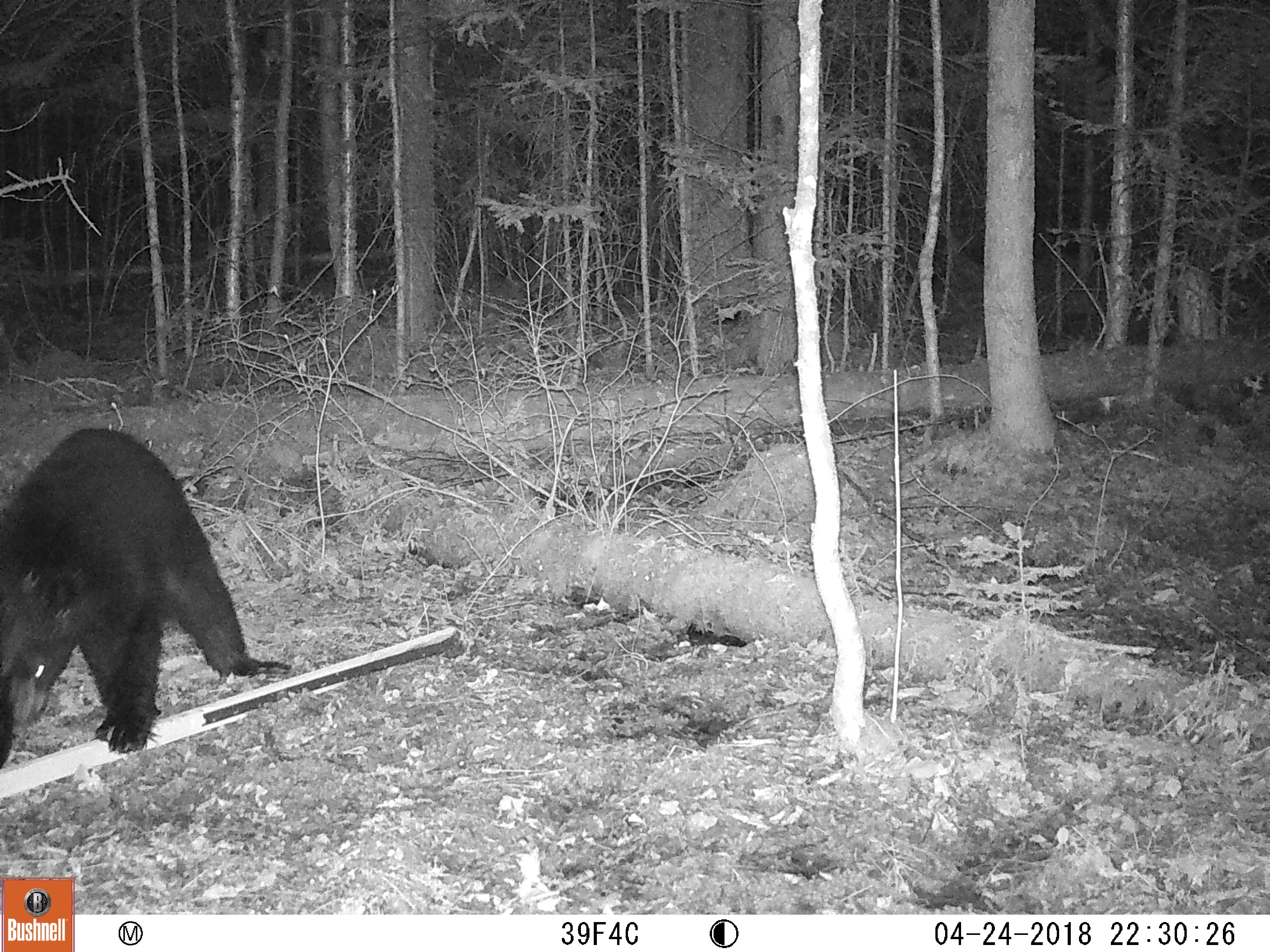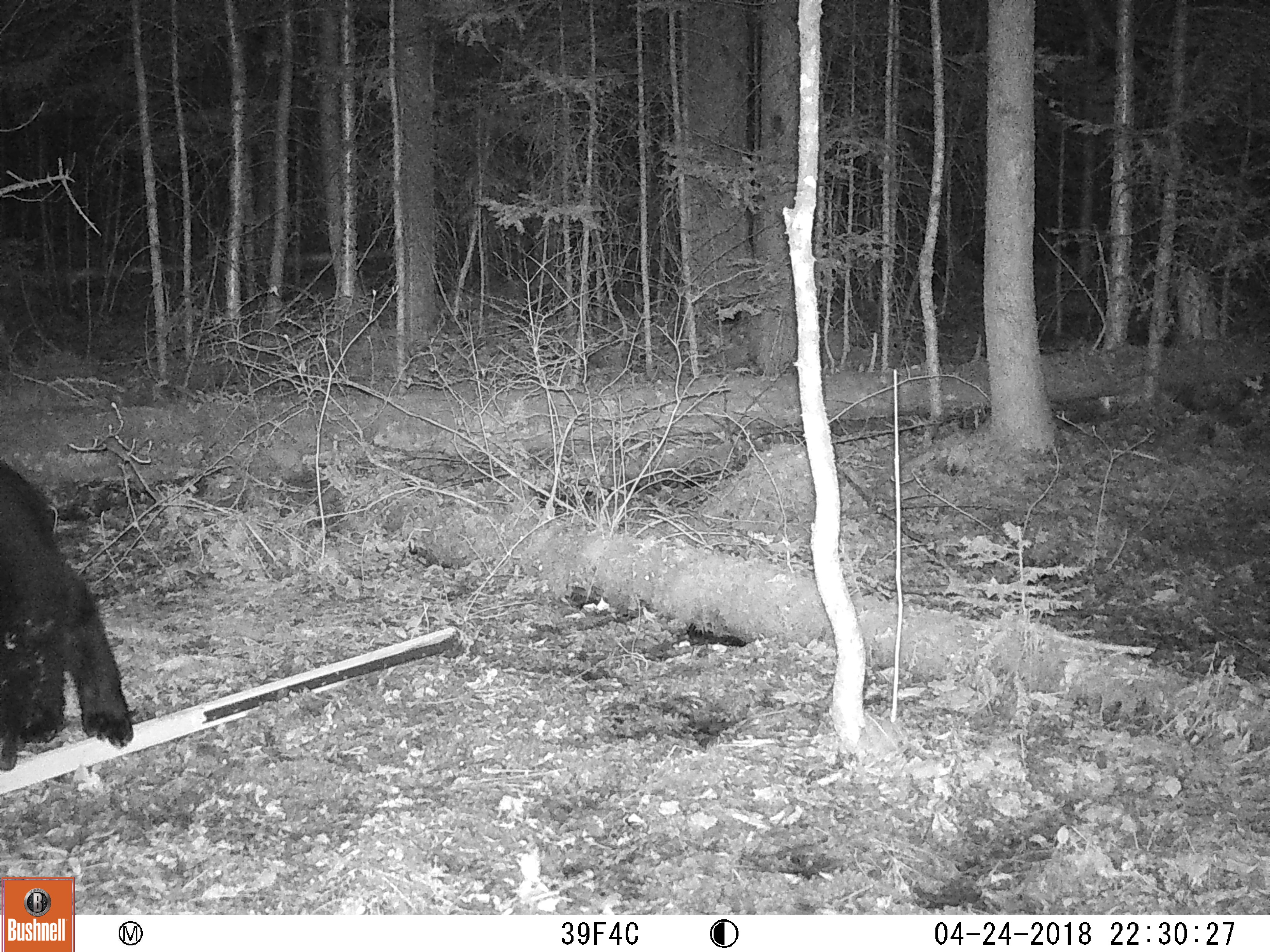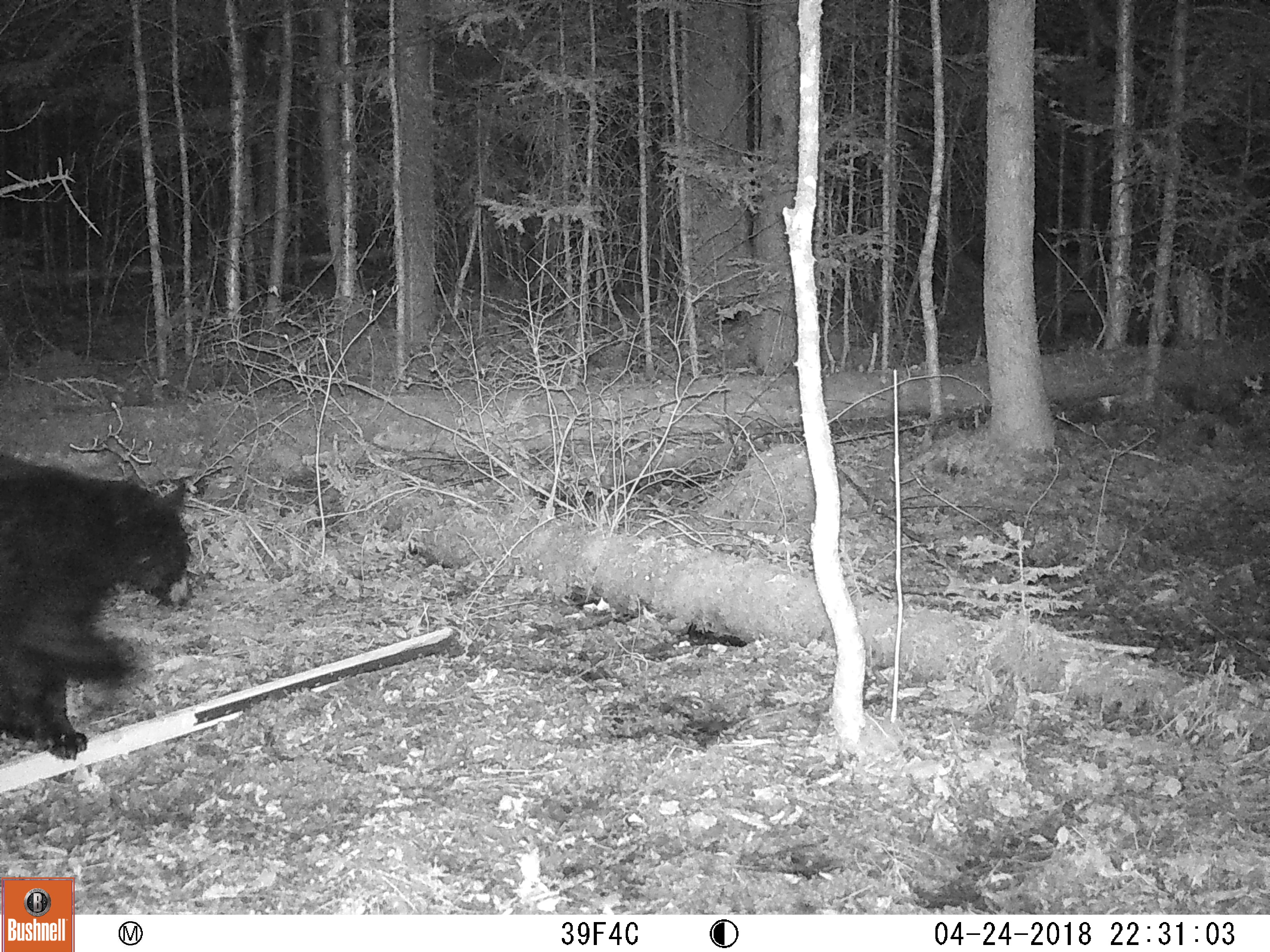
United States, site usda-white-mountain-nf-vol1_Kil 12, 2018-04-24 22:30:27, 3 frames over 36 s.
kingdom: Animalia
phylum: Chordata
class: Mammalia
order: Carnivora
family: Ursidae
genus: Ursus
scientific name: Ursus americanus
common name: black bear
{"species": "black bear (Ursus americanus)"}